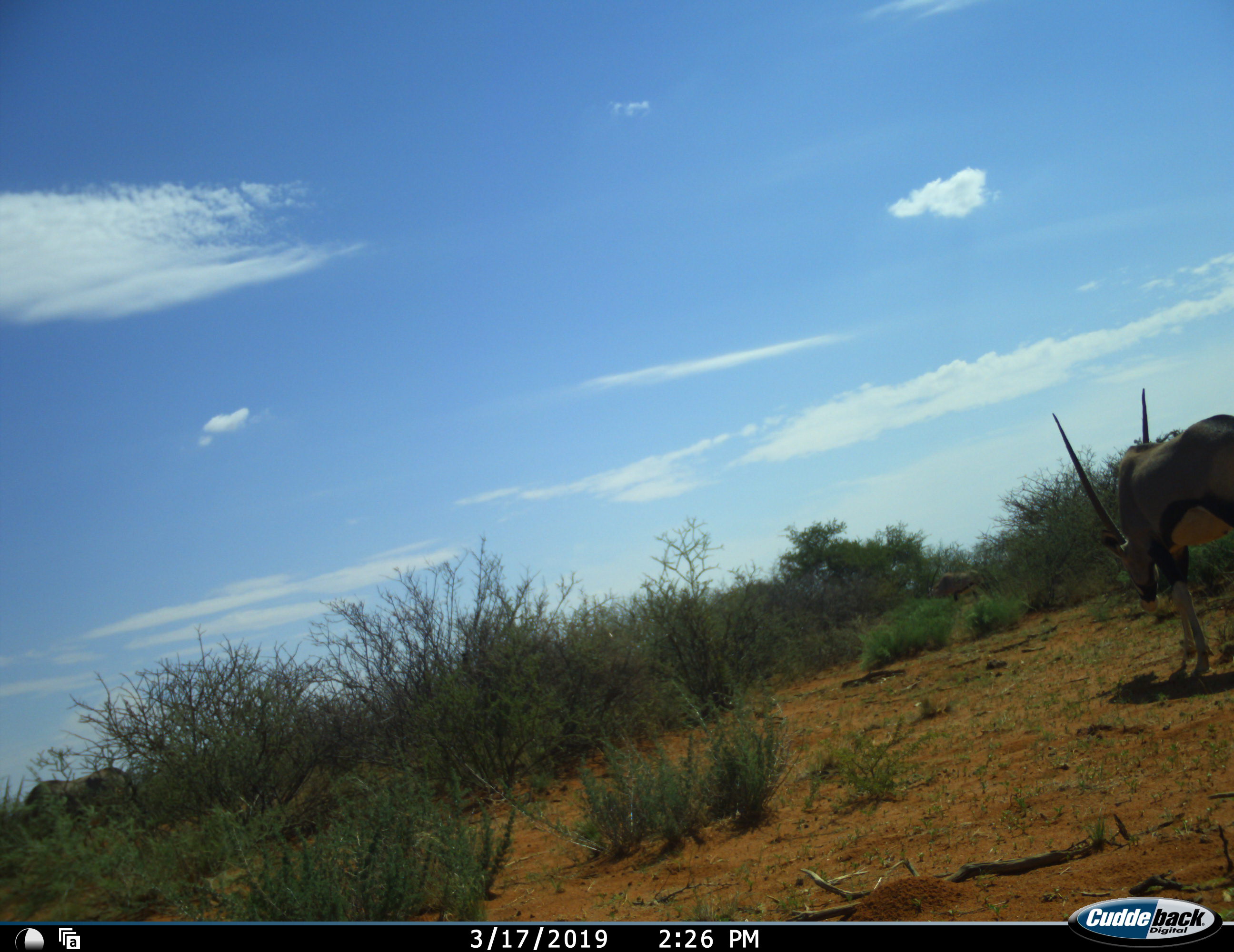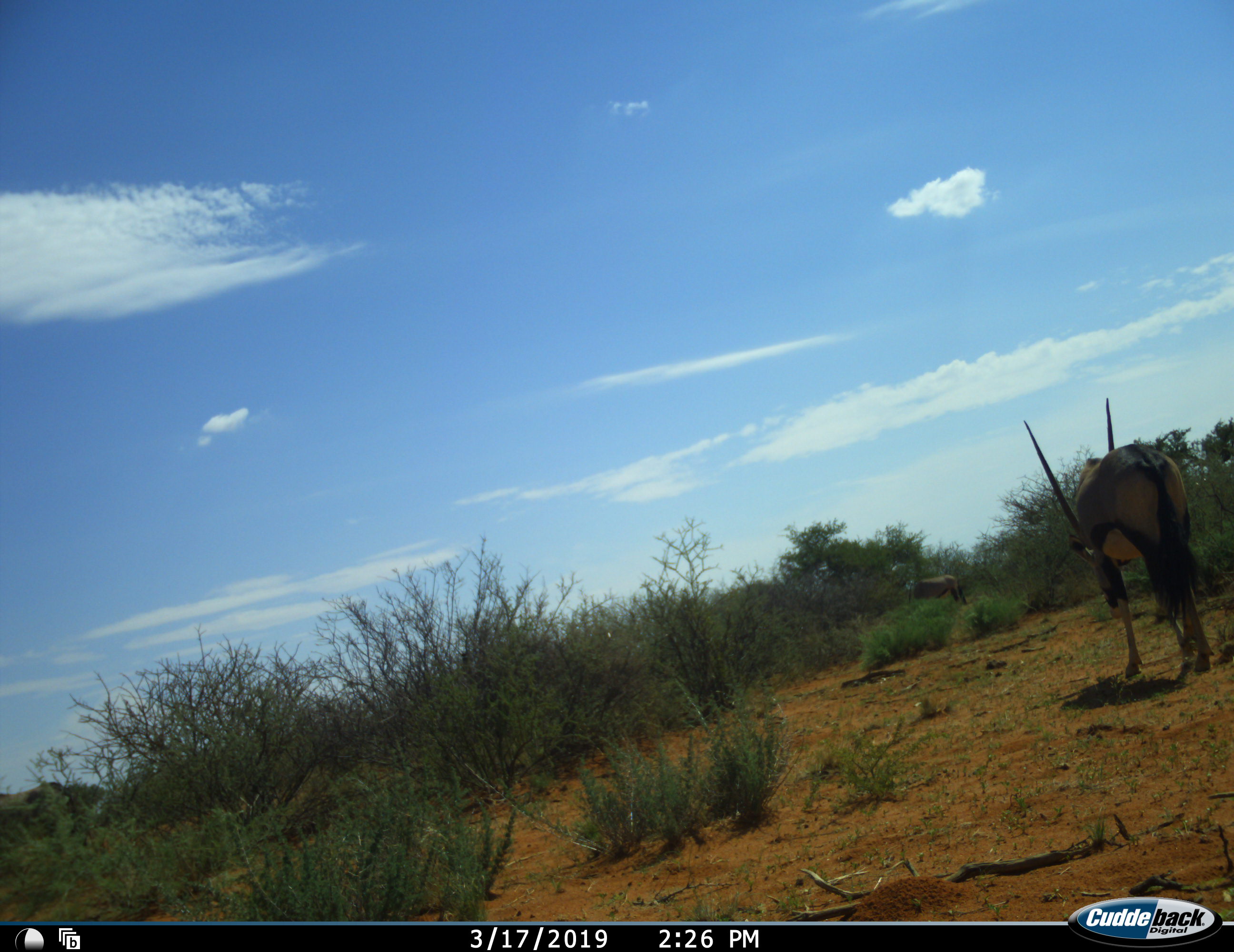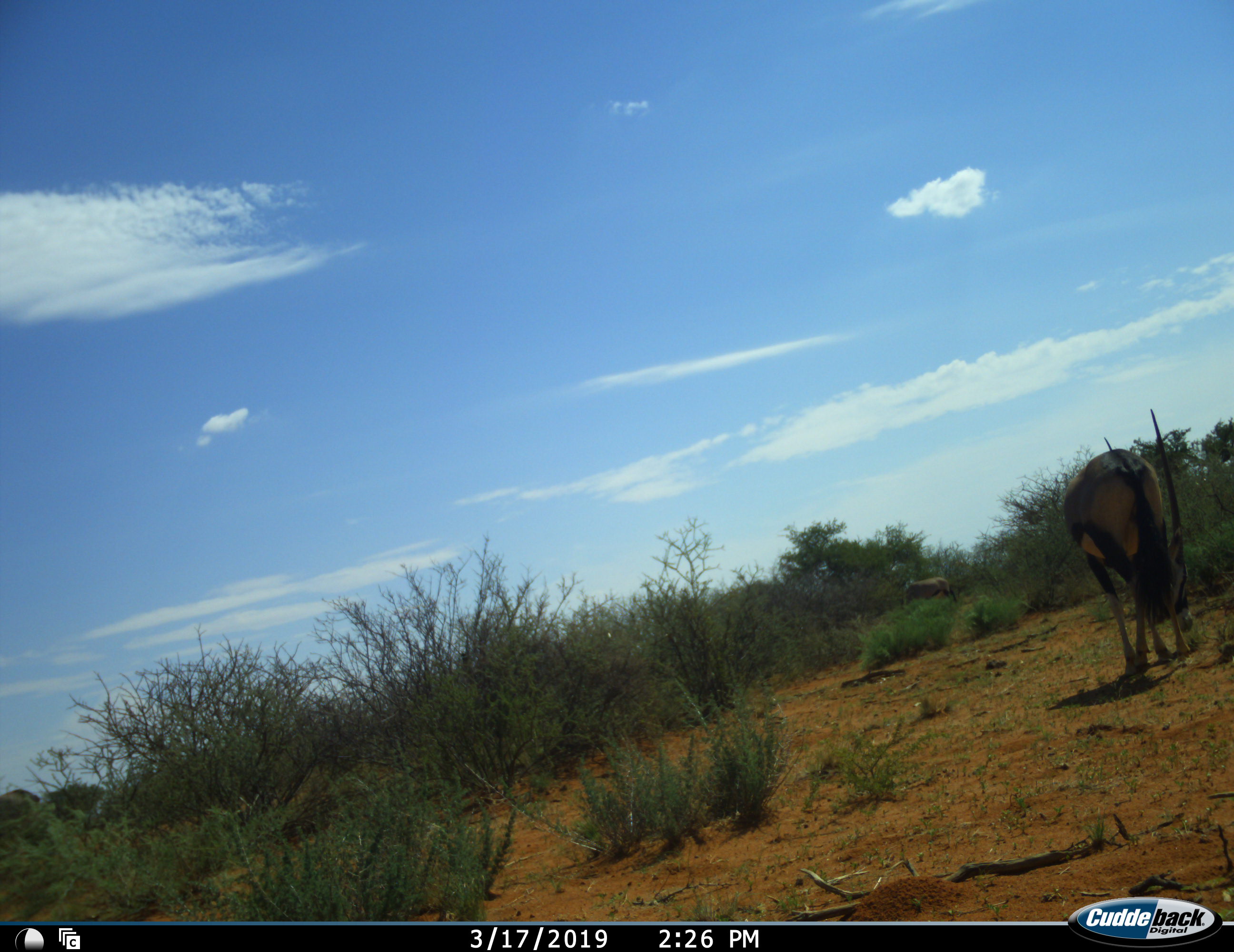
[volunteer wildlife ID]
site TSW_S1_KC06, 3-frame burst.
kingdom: Animalia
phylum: Chordata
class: Mammalia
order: Artiodactyla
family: Bovidae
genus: Oryx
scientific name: Oryx gazella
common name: gemsbok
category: oryx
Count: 3.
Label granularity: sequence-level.